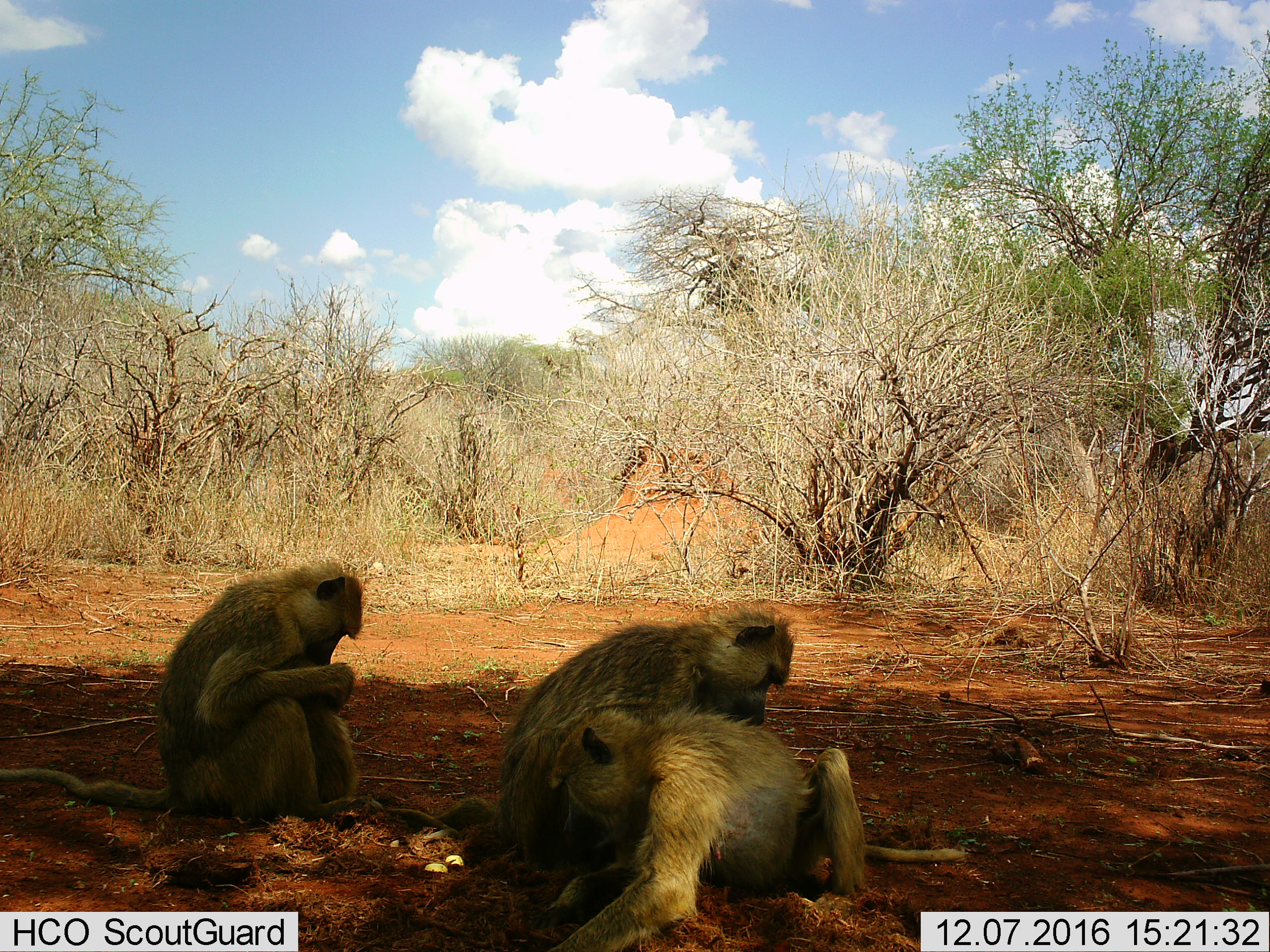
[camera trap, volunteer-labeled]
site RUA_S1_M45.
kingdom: Animalia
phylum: Chordata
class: Mammalia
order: Primates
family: Cercopithecidae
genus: Papio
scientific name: Papio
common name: baboon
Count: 3.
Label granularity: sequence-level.